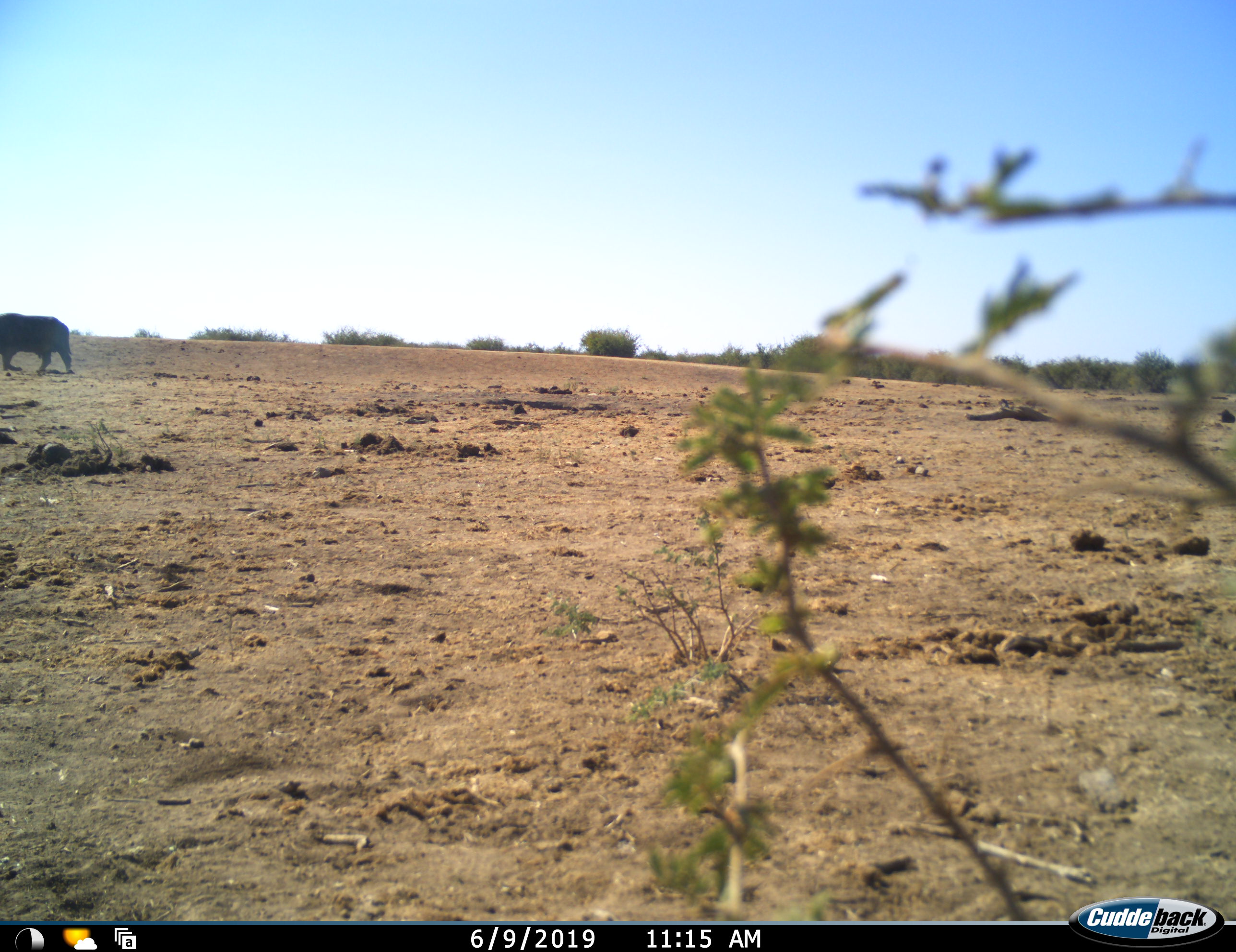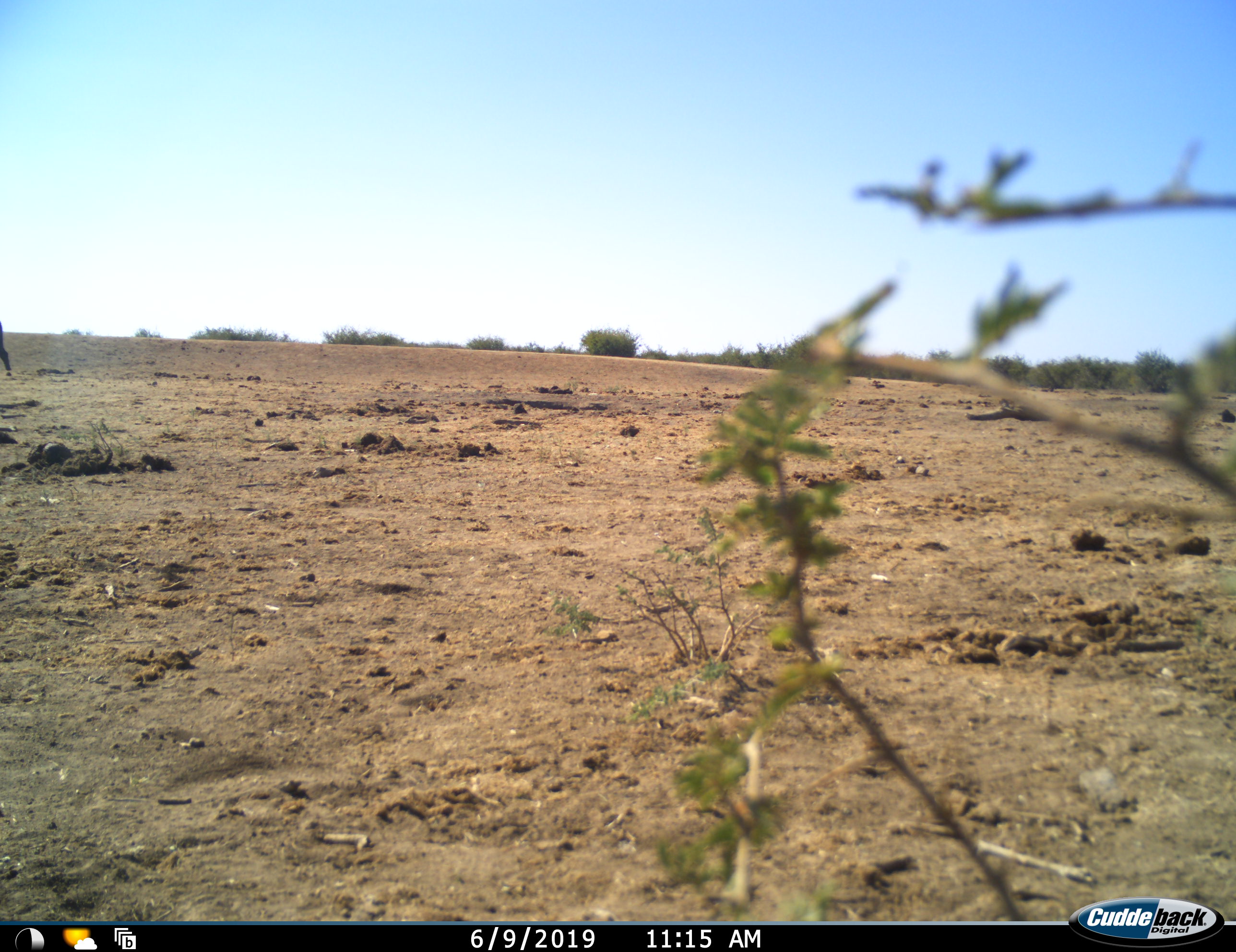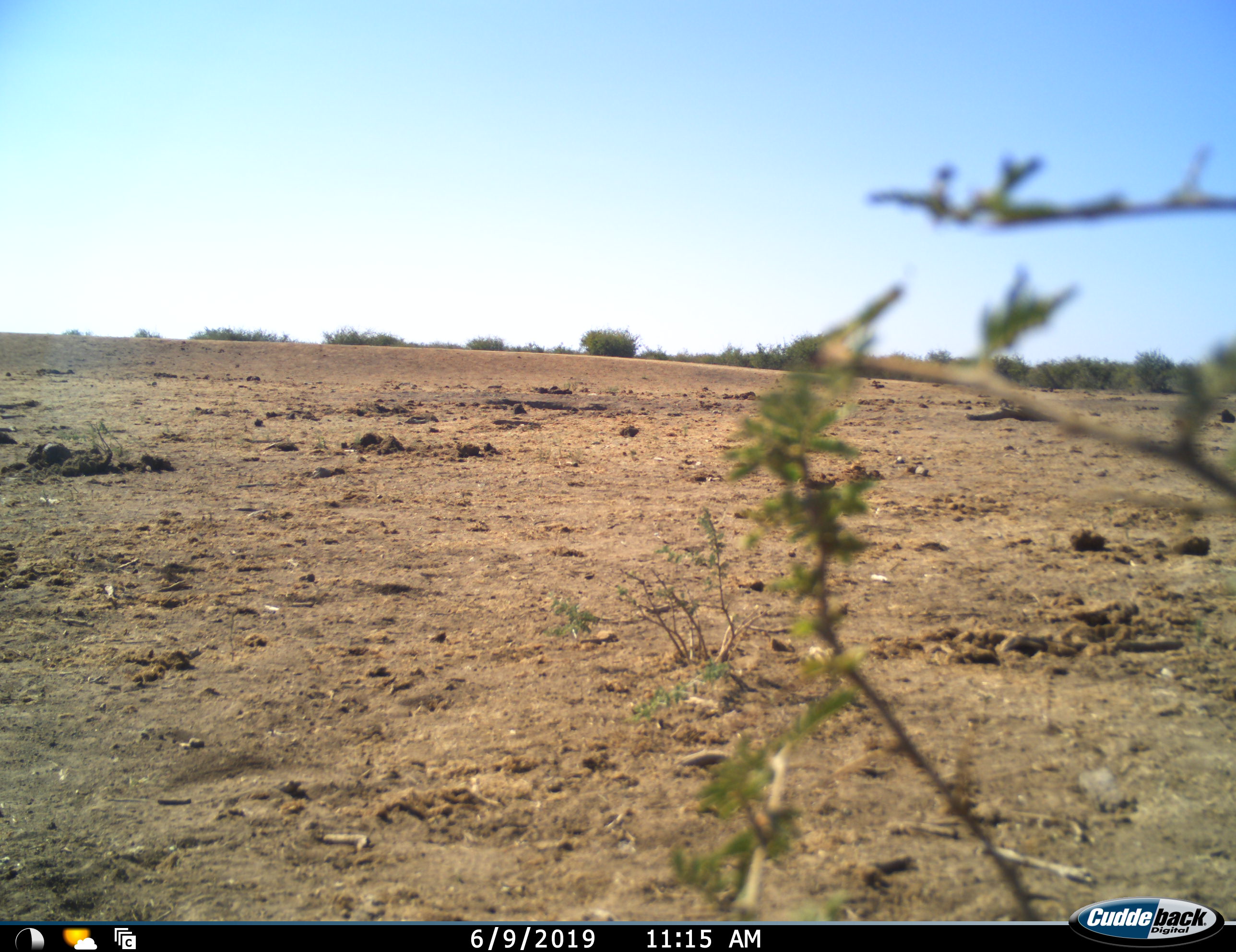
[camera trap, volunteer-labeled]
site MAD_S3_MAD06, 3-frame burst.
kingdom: Animalia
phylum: Chordata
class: Mammalia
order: Proboscidea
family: Elephantidae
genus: Loxodonta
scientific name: Loxodonta africana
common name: african bush elephant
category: elephant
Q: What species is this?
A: Elephant (african bush elephant) (Loxodonta africana).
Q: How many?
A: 1.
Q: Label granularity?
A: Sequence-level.